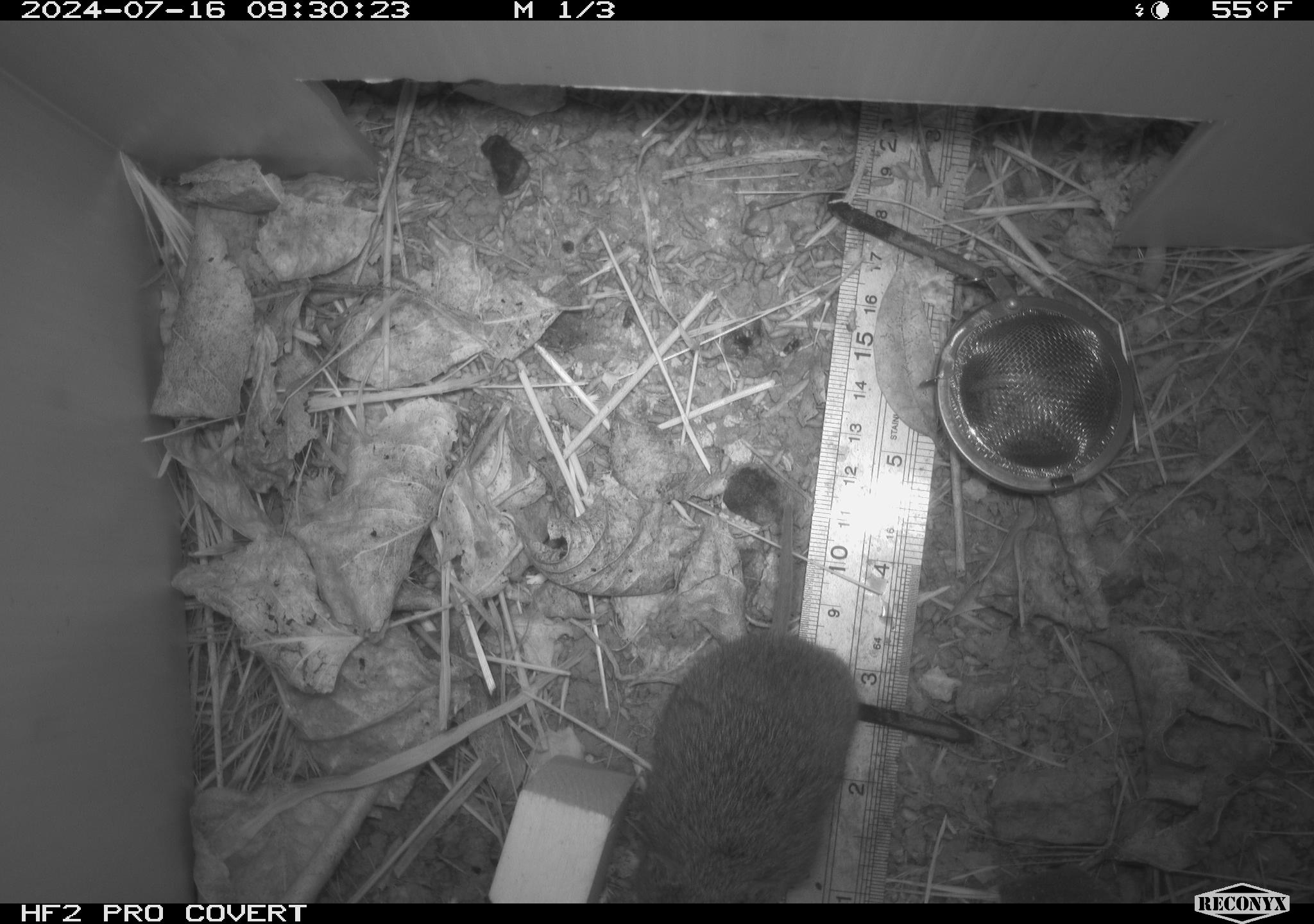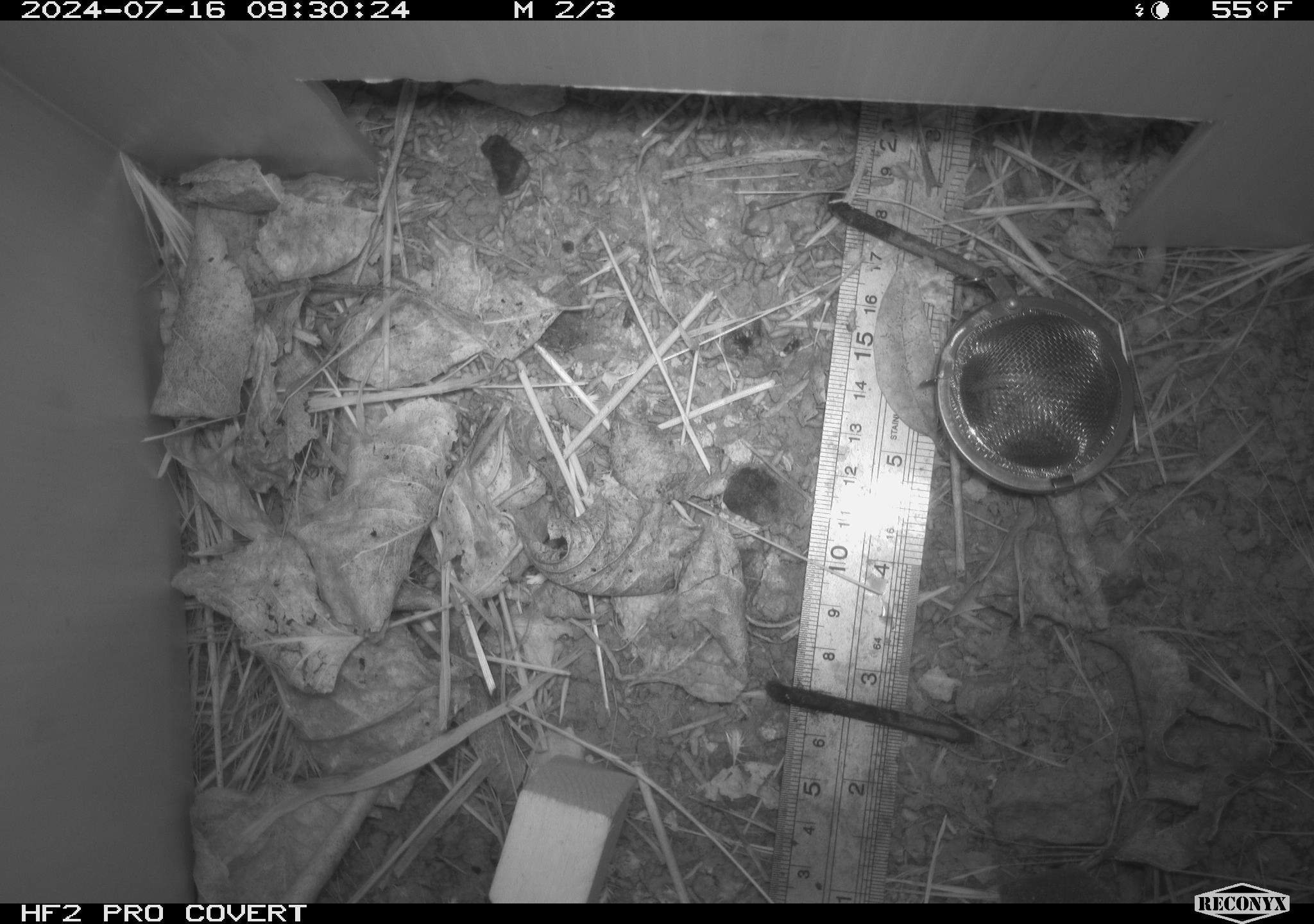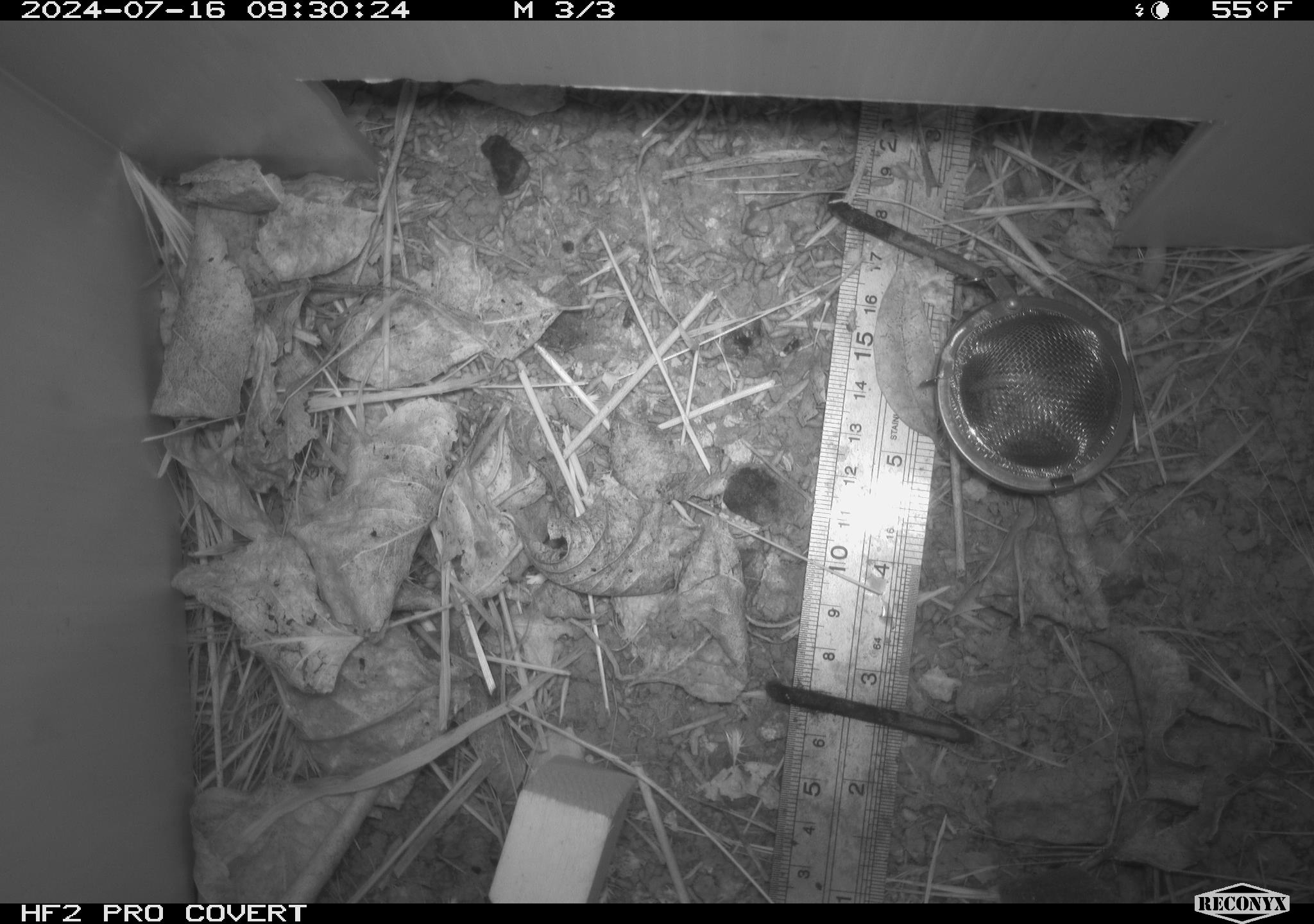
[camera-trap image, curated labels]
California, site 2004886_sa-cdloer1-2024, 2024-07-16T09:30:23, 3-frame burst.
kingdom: Animalia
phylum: Chordata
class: Mammalia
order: Rodentia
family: Cricetidae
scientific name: Arvicolinae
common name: voles, lemmings, and muskrats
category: arvicolinae subfamily